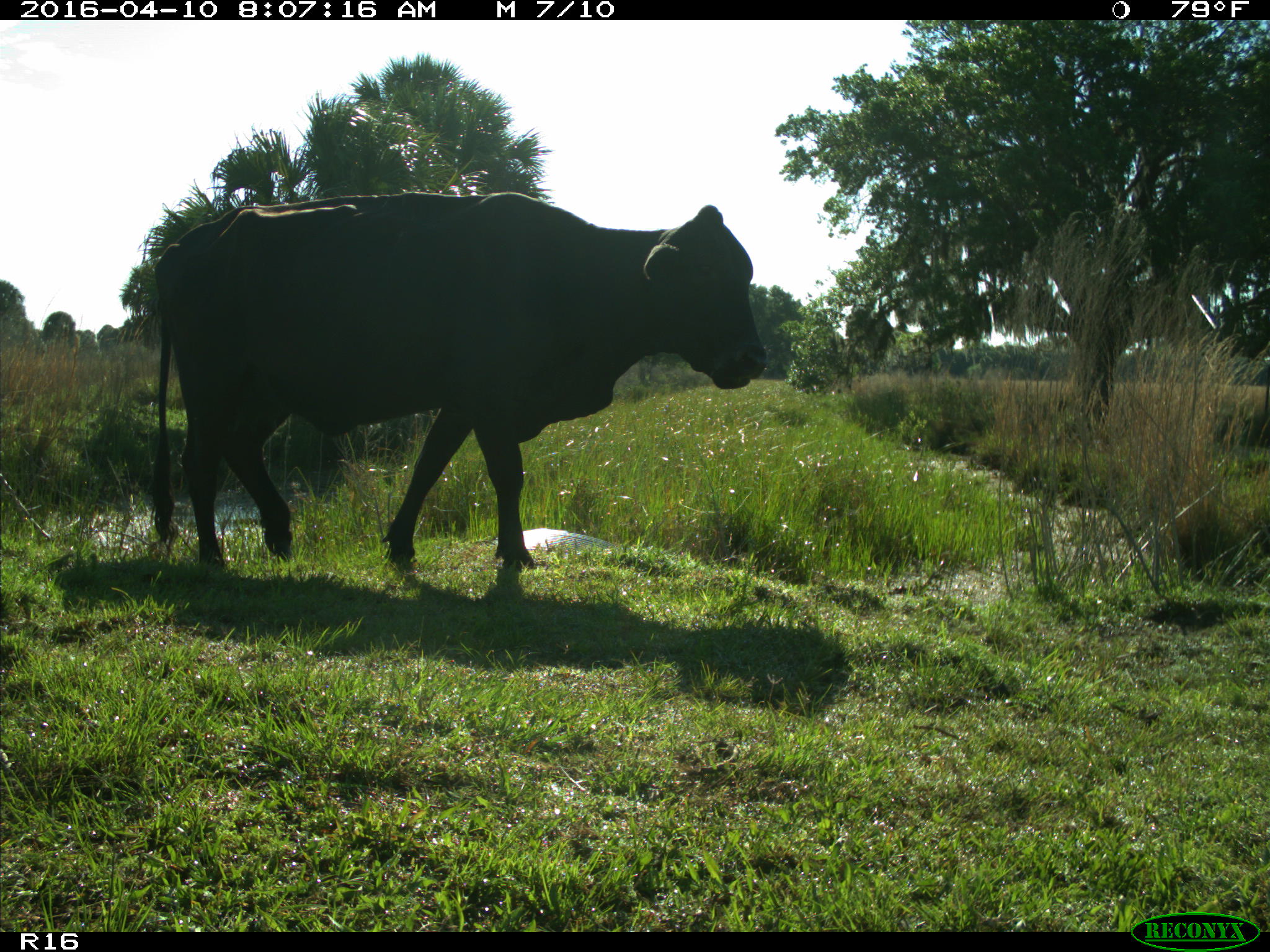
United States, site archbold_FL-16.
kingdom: Animalia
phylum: Chordata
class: Mammalia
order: Artiodactyla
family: Bovidae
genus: Bos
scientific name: Bos taurus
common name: domestic cow